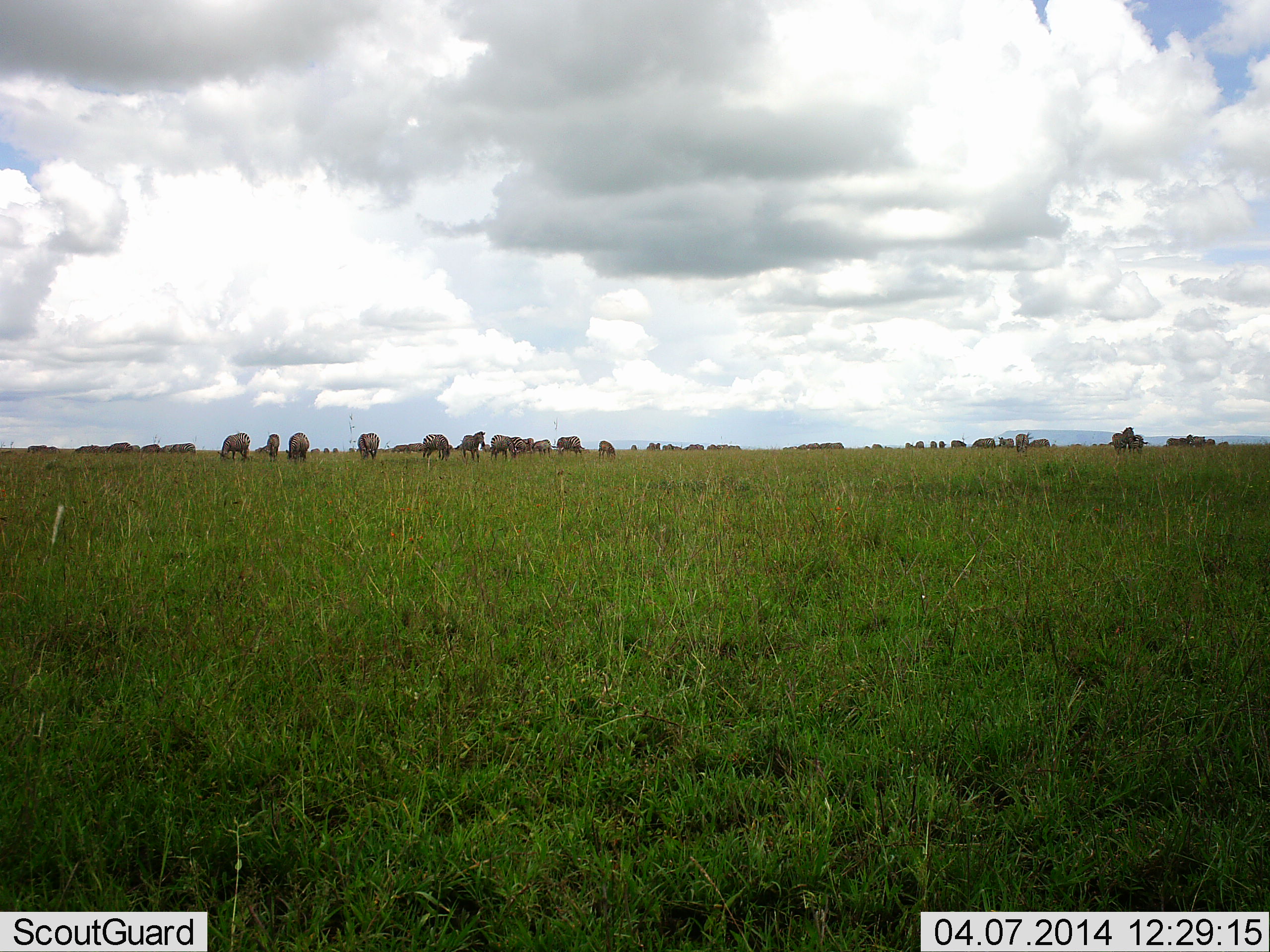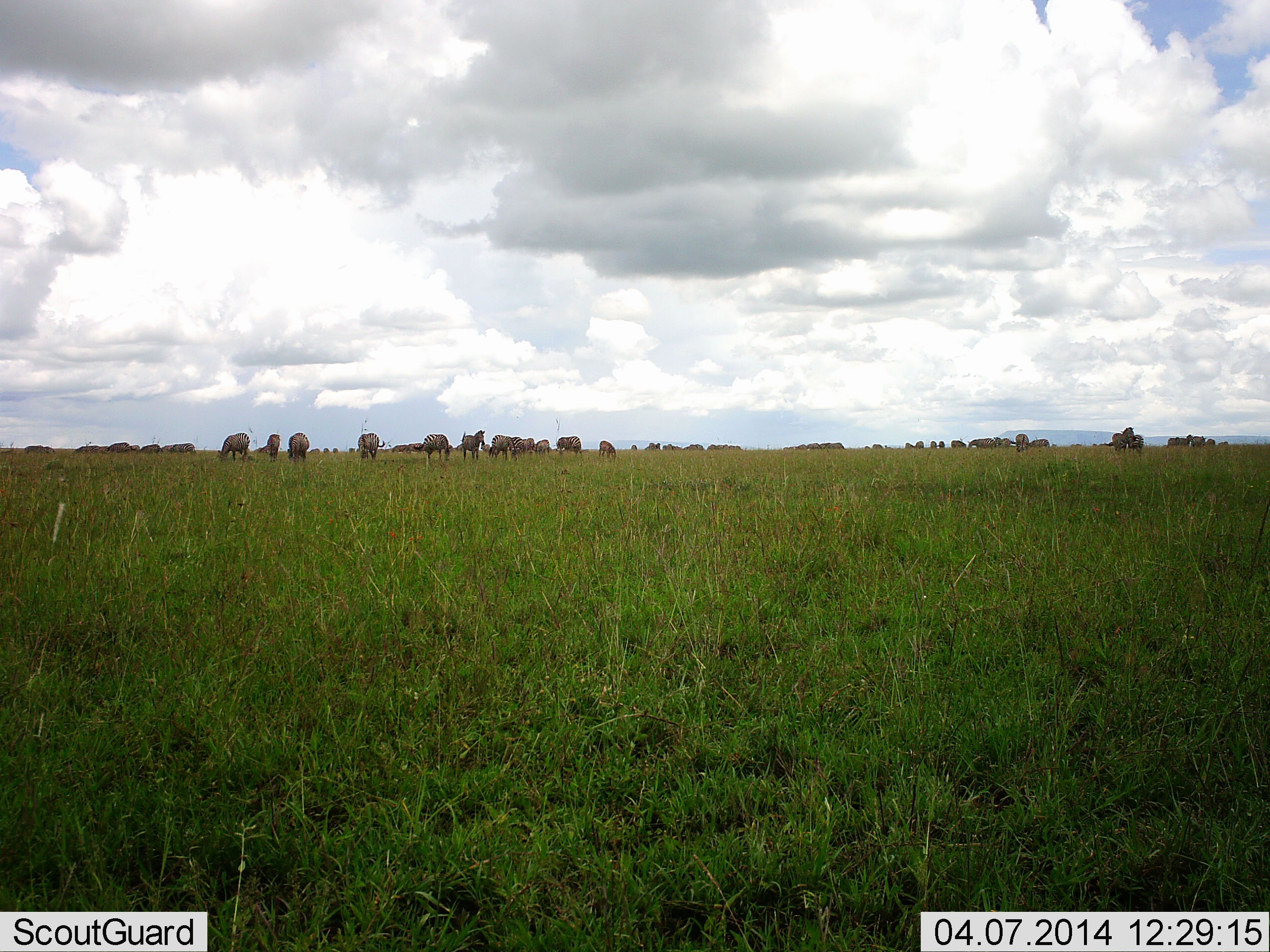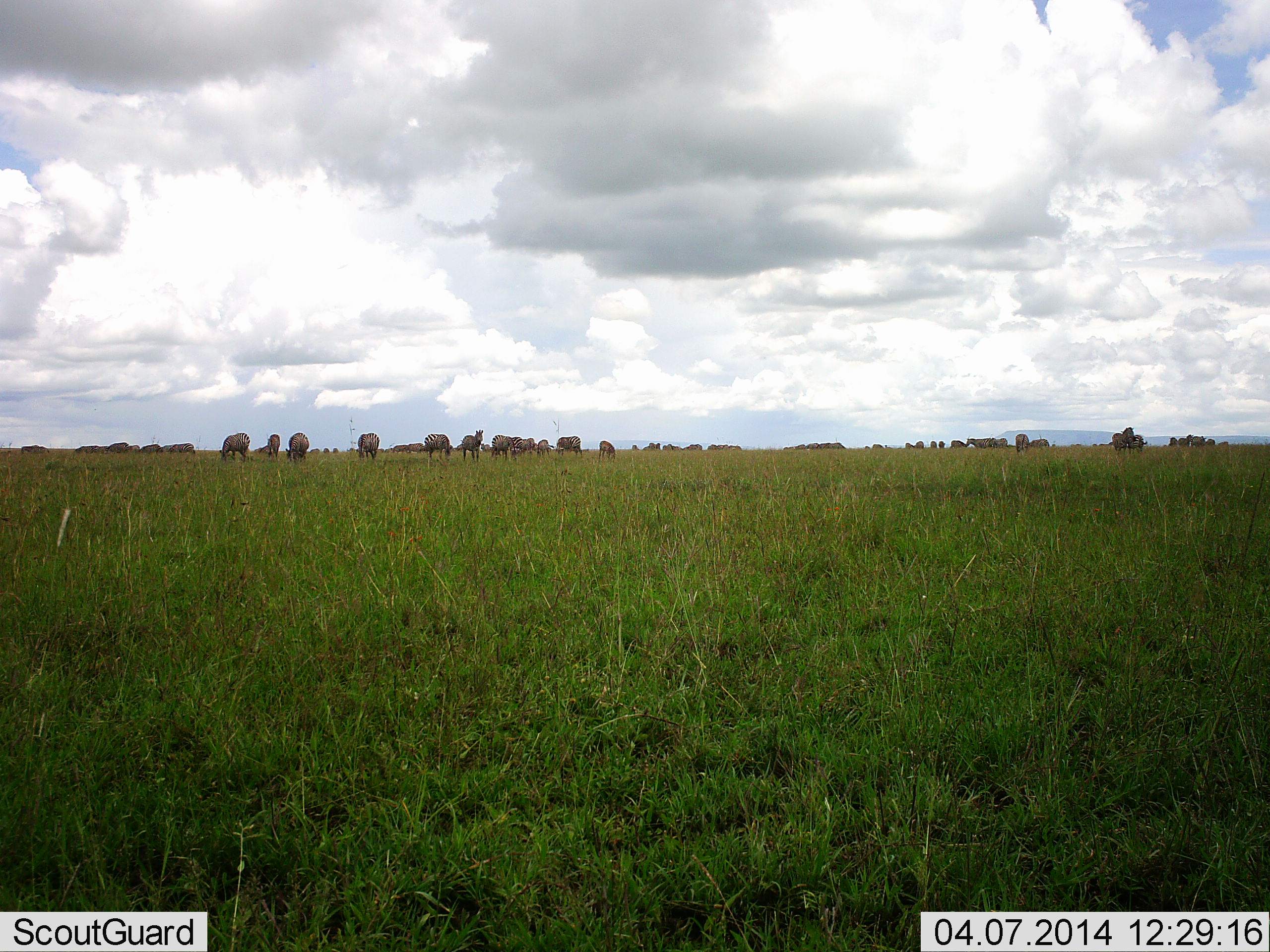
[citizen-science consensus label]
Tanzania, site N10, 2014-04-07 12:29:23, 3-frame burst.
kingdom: Animalia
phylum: Chordata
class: Mammalia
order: Artiodactyla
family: Bovidae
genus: Connochaetes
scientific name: Connochaetes taurinus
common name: blue wildebeest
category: wildebeest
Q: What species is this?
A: Wildebeest (blue wildebeest) (Connochaetes taurinus).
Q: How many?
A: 11-50.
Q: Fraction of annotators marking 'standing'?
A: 82%.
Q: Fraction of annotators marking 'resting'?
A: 0%.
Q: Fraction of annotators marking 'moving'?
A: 0%.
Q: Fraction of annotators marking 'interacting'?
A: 0%.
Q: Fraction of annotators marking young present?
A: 0%.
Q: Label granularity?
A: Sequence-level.